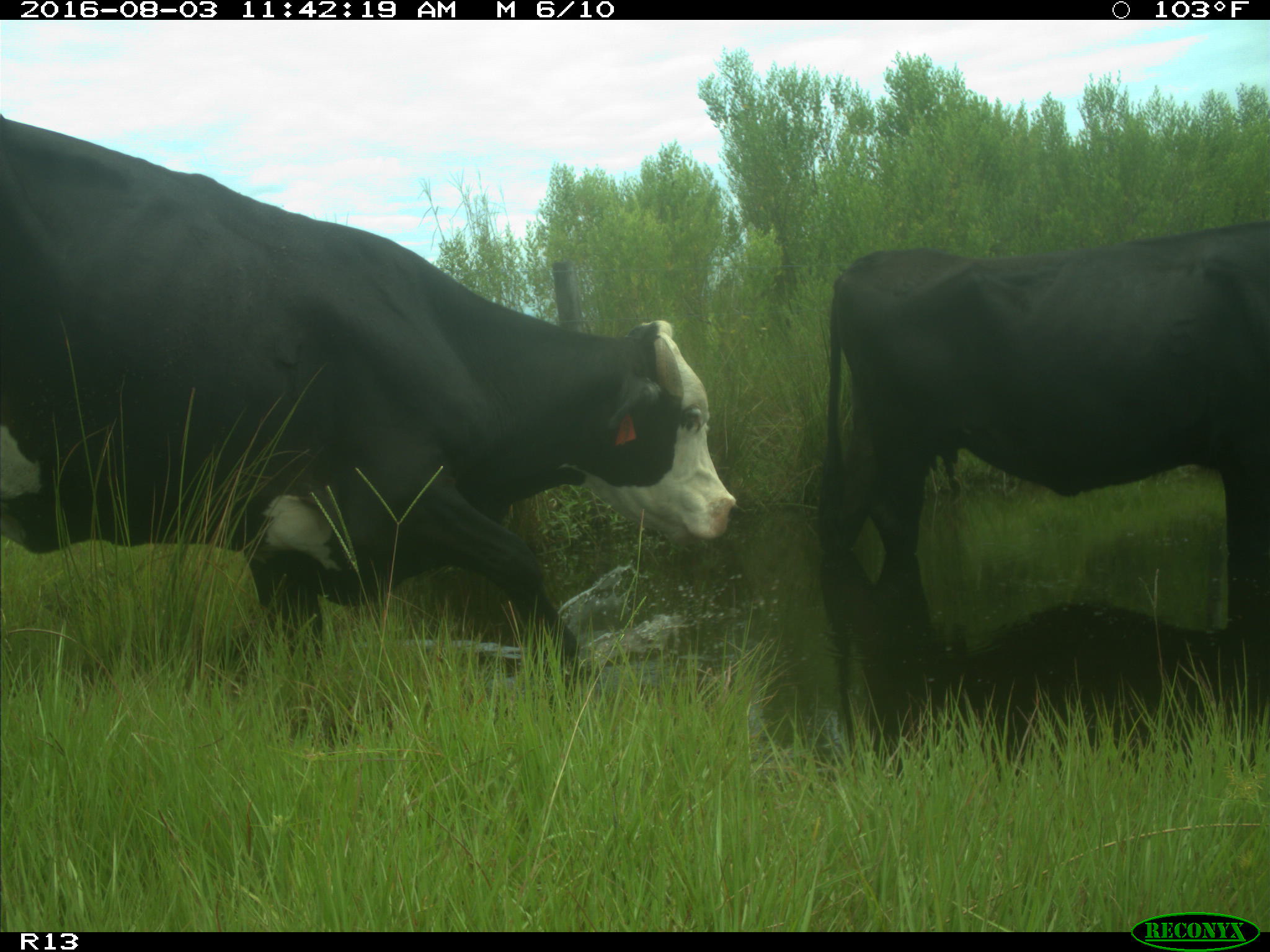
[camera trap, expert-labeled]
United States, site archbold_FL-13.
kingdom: Animalia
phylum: Chordata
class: Mammalia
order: Artiodactyla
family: Bovidae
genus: Bos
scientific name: Bos taurus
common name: domestic cow